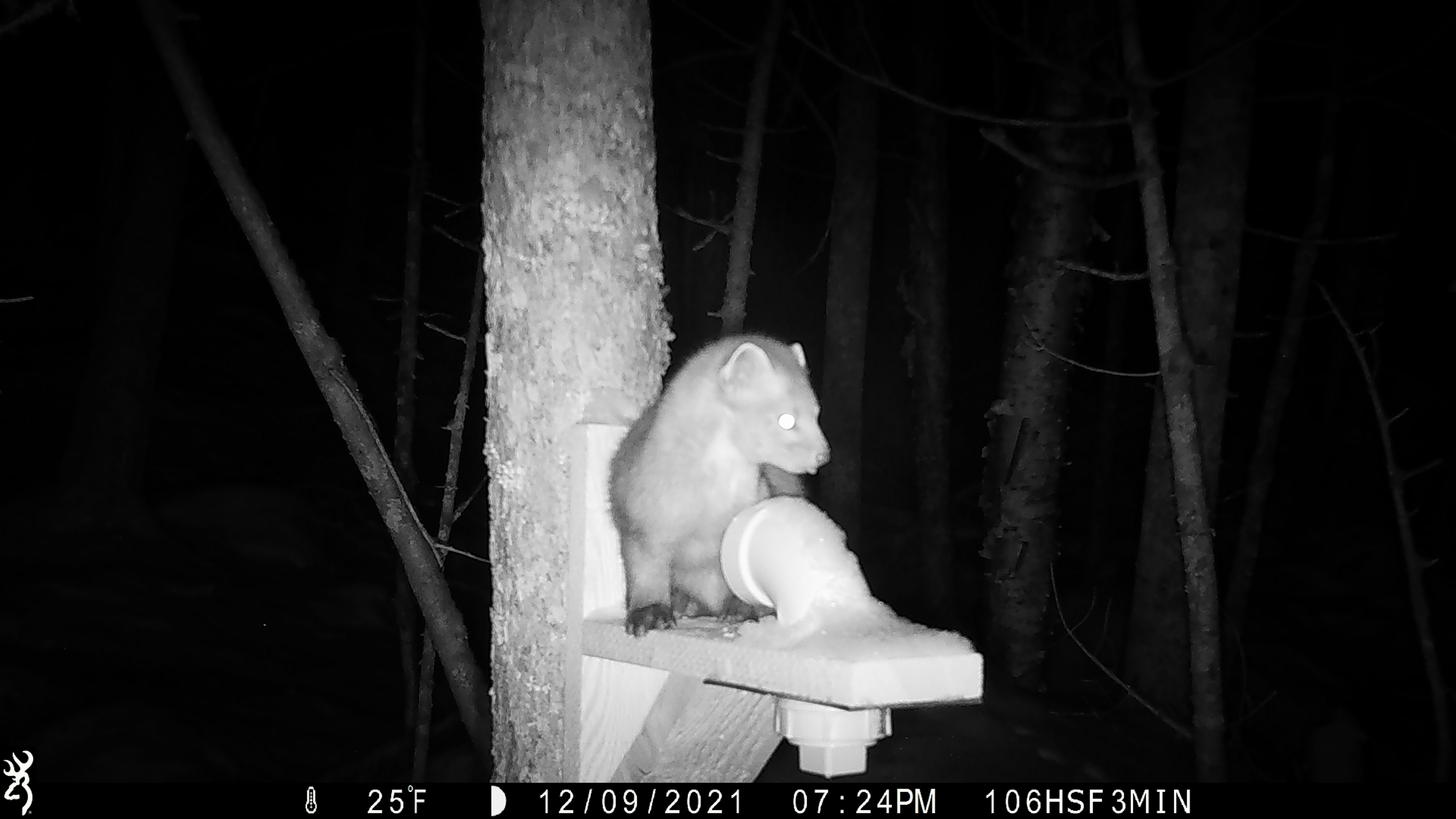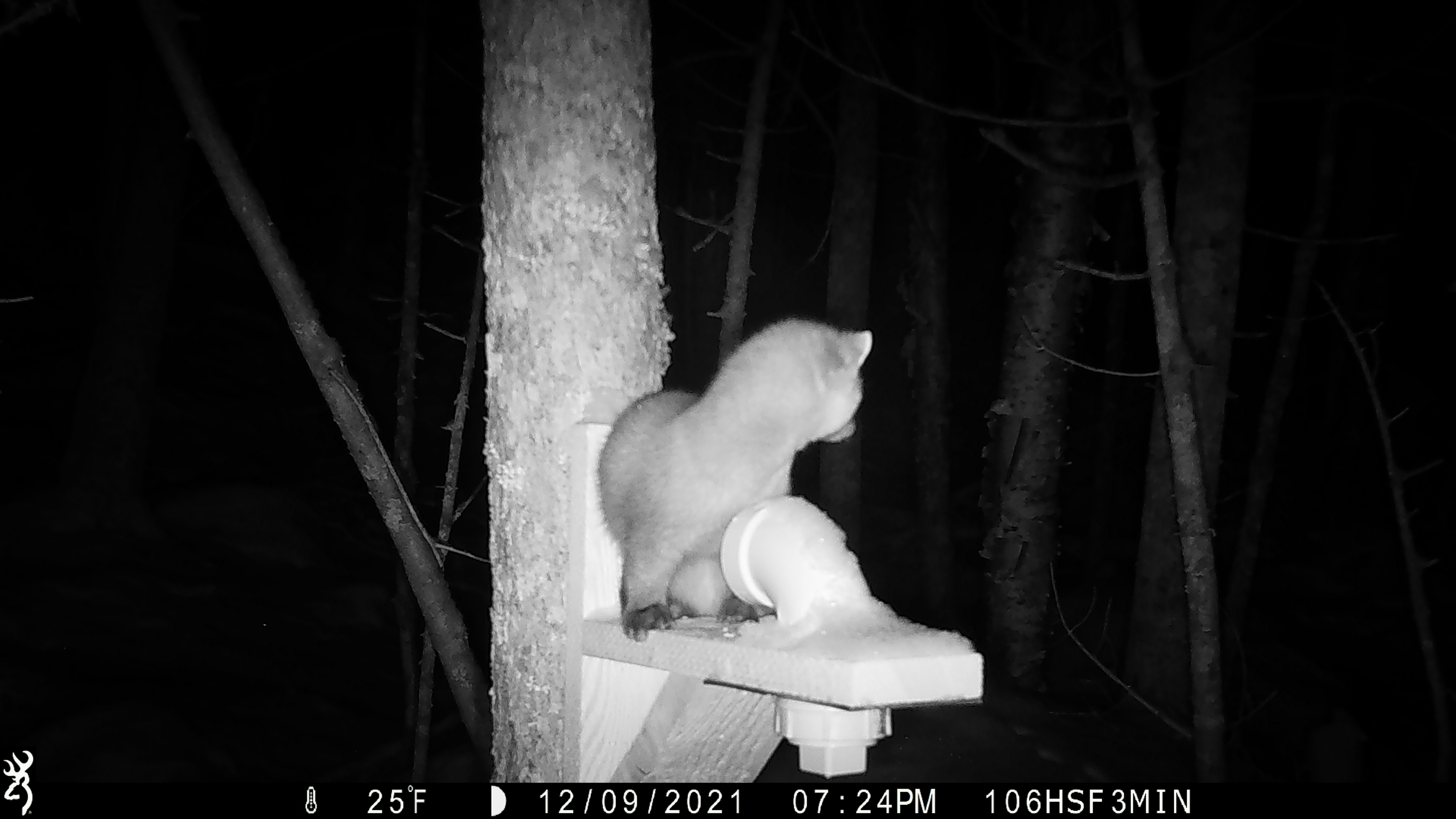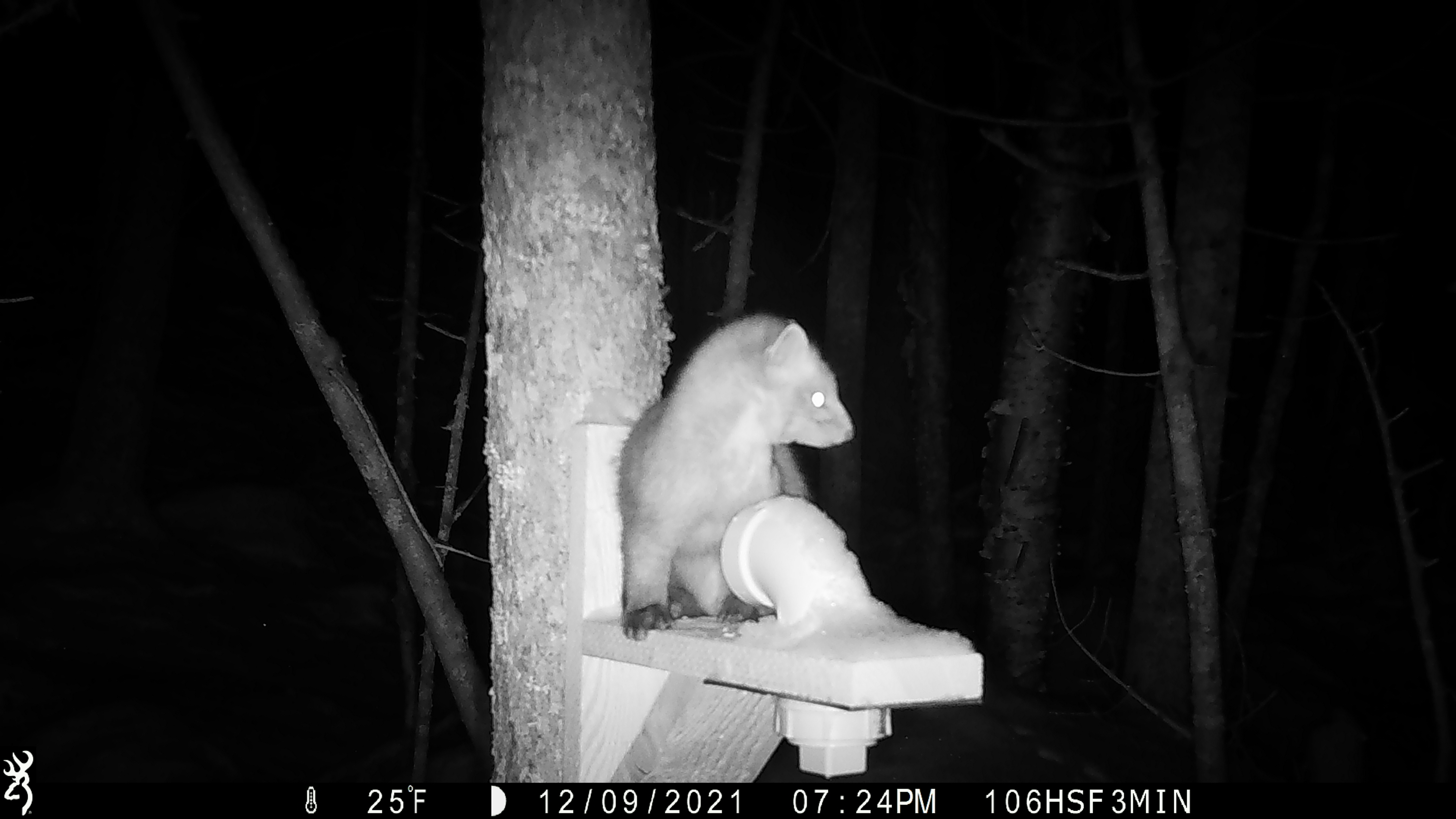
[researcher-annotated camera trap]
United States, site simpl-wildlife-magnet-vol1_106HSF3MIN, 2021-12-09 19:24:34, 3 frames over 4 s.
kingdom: Animalia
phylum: Chordata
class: Mammalia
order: Carnivora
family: Mustelidae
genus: Martes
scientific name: Martes americana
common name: american marten